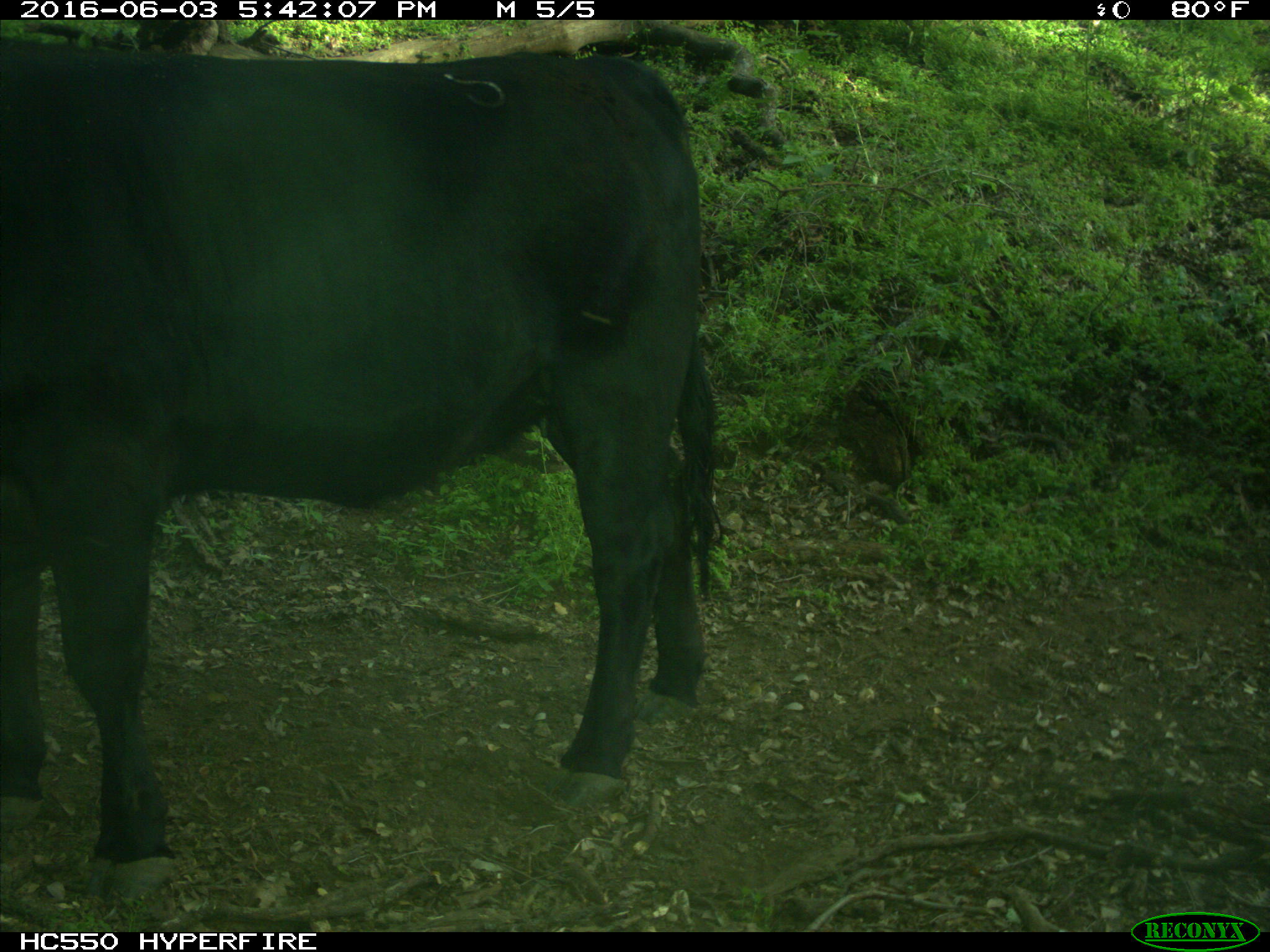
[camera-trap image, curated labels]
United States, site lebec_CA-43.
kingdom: Animalia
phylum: Chordata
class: Mammalia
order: Artiodactyla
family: Bovidae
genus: Bos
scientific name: Bos taurus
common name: domestic cow